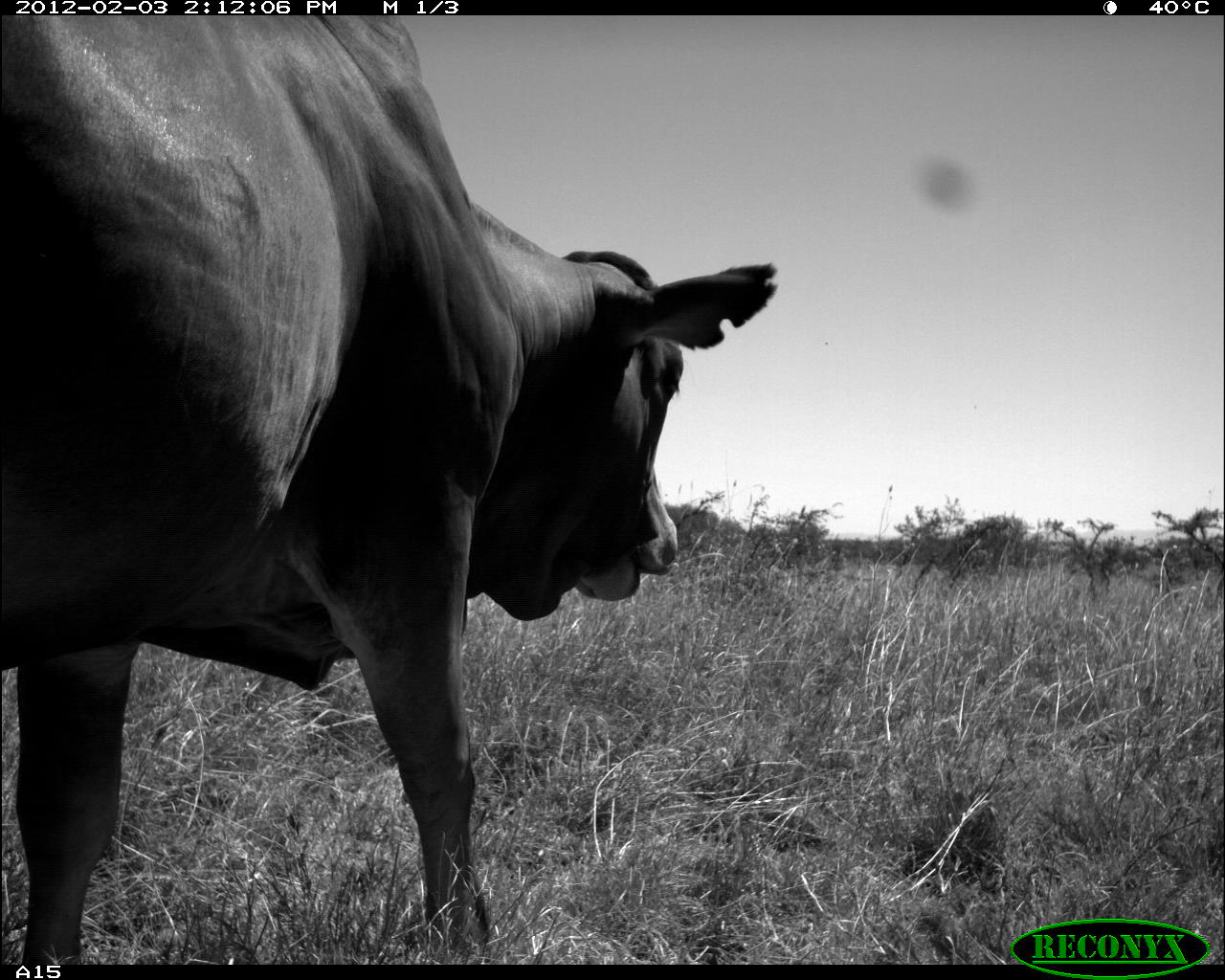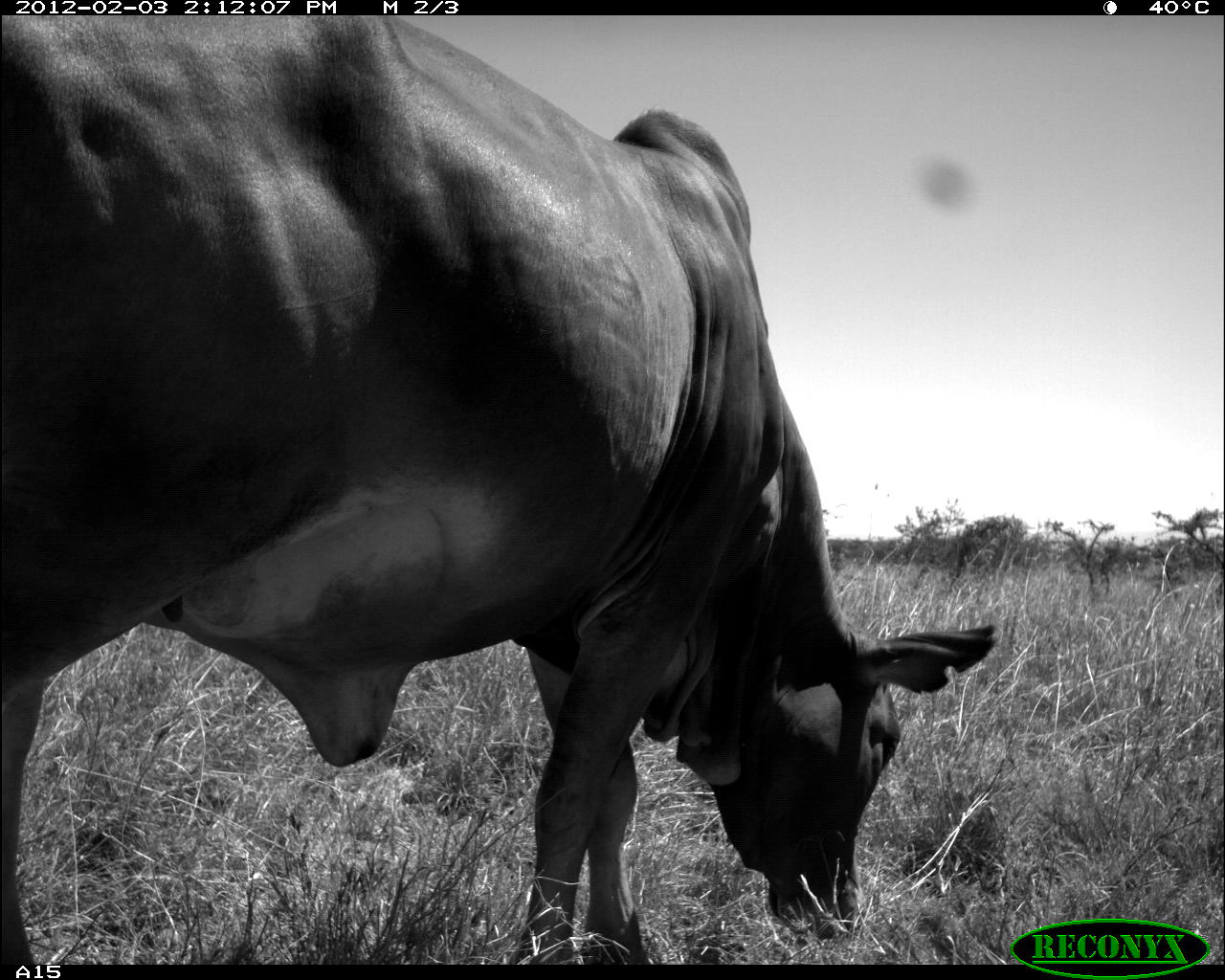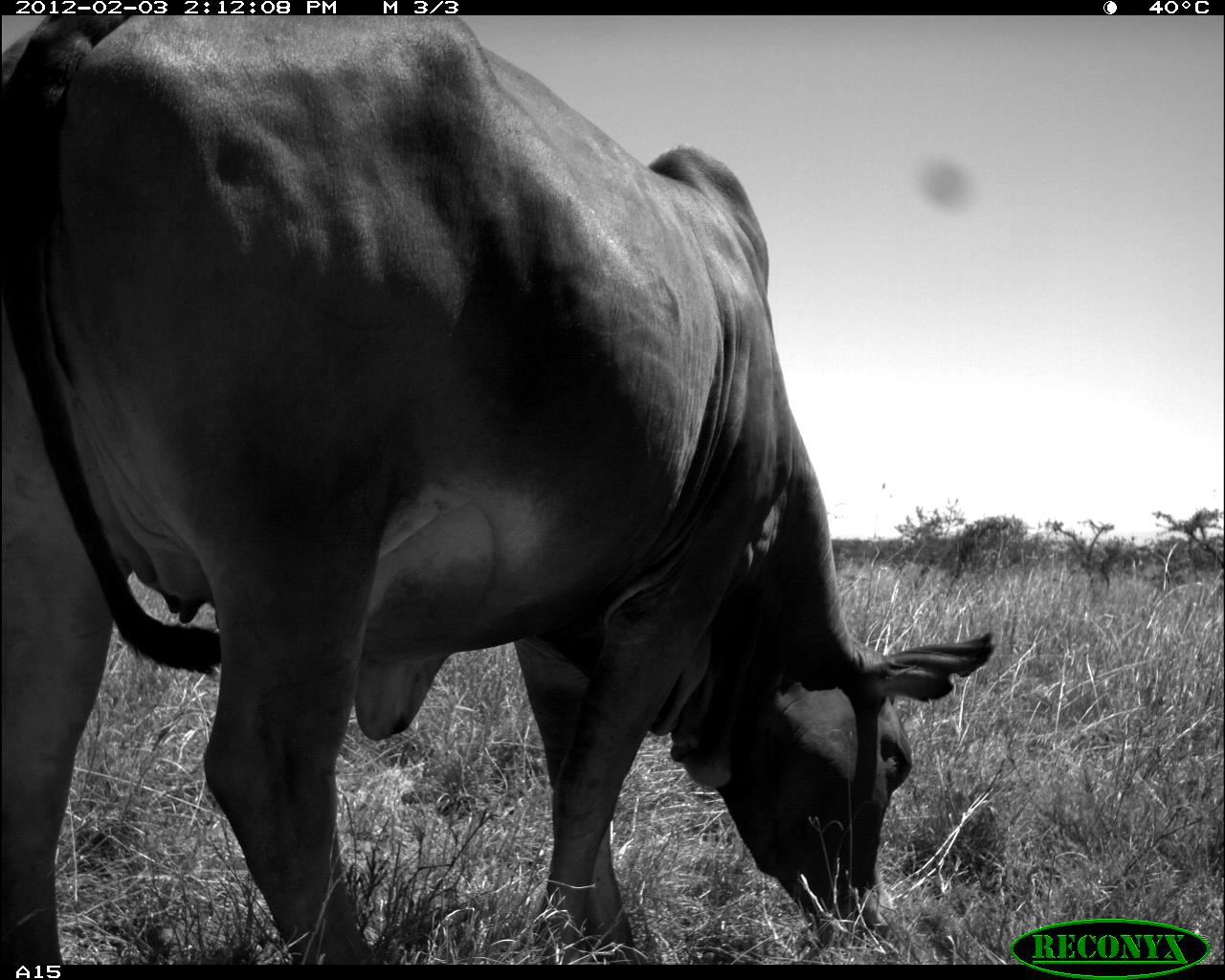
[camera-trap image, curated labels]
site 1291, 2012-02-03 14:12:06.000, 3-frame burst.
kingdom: Animalia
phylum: Chordata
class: Mammalia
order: Artiodactyla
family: Bovidae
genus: Bos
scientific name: Bos taurus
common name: domestic cattle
Bos taurus (domestic cattle), count 1.